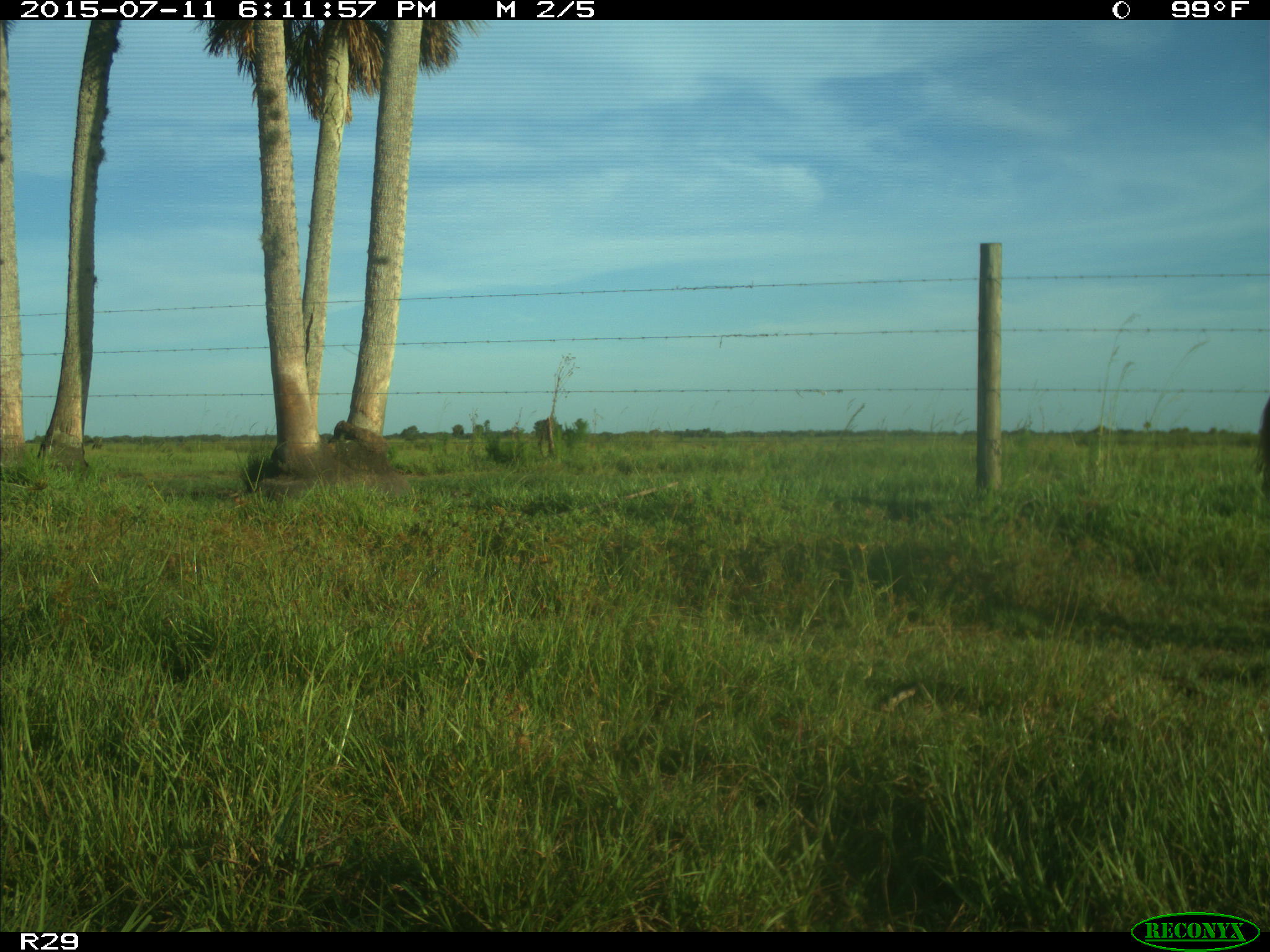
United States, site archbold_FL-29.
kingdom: Animalia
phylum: Chordata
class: Mammalia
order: Artiodactyla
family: Bovidae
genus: Bos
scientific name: Bos taurus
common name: domestic cow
Bos taurus (domestic cow).